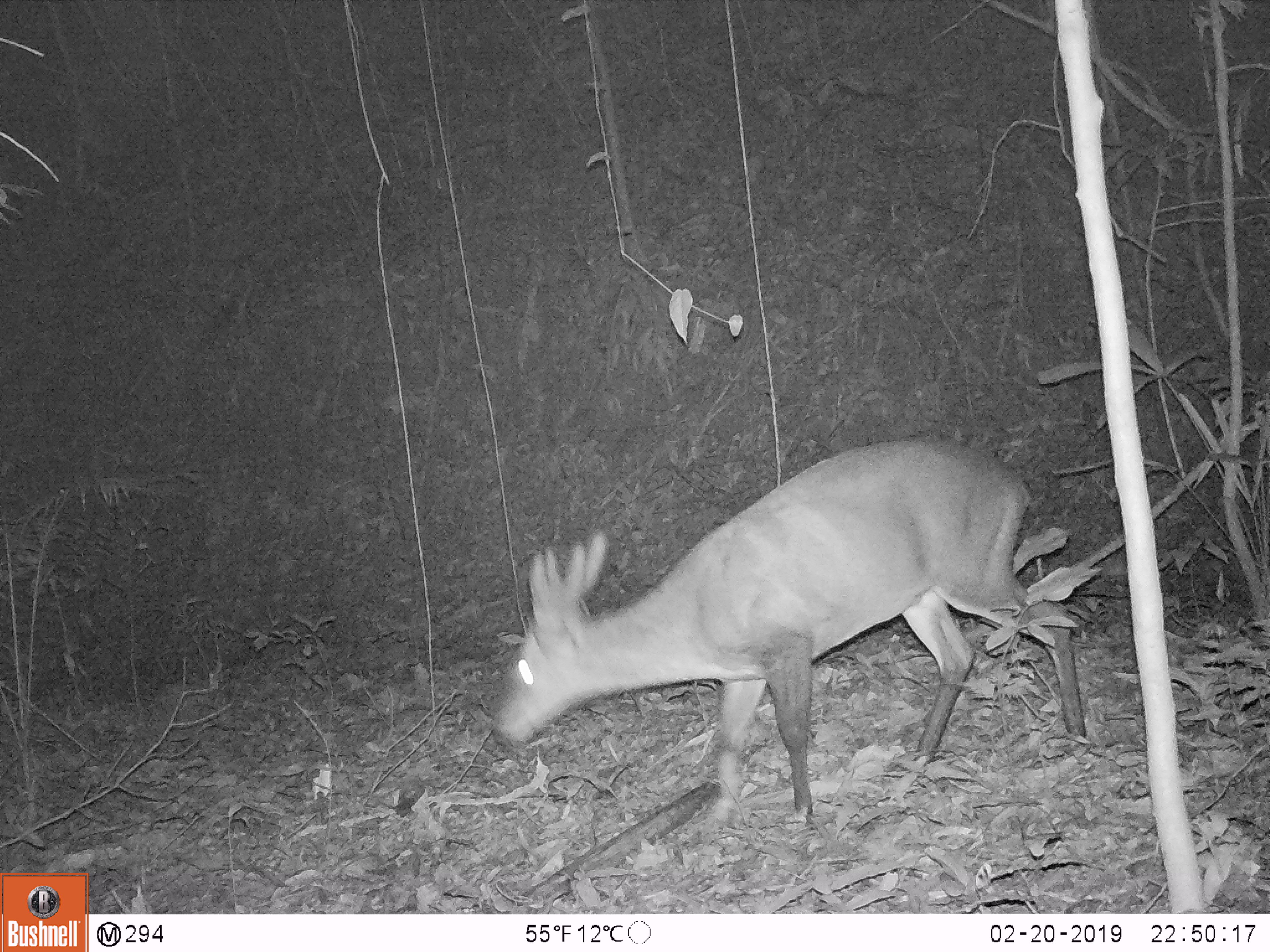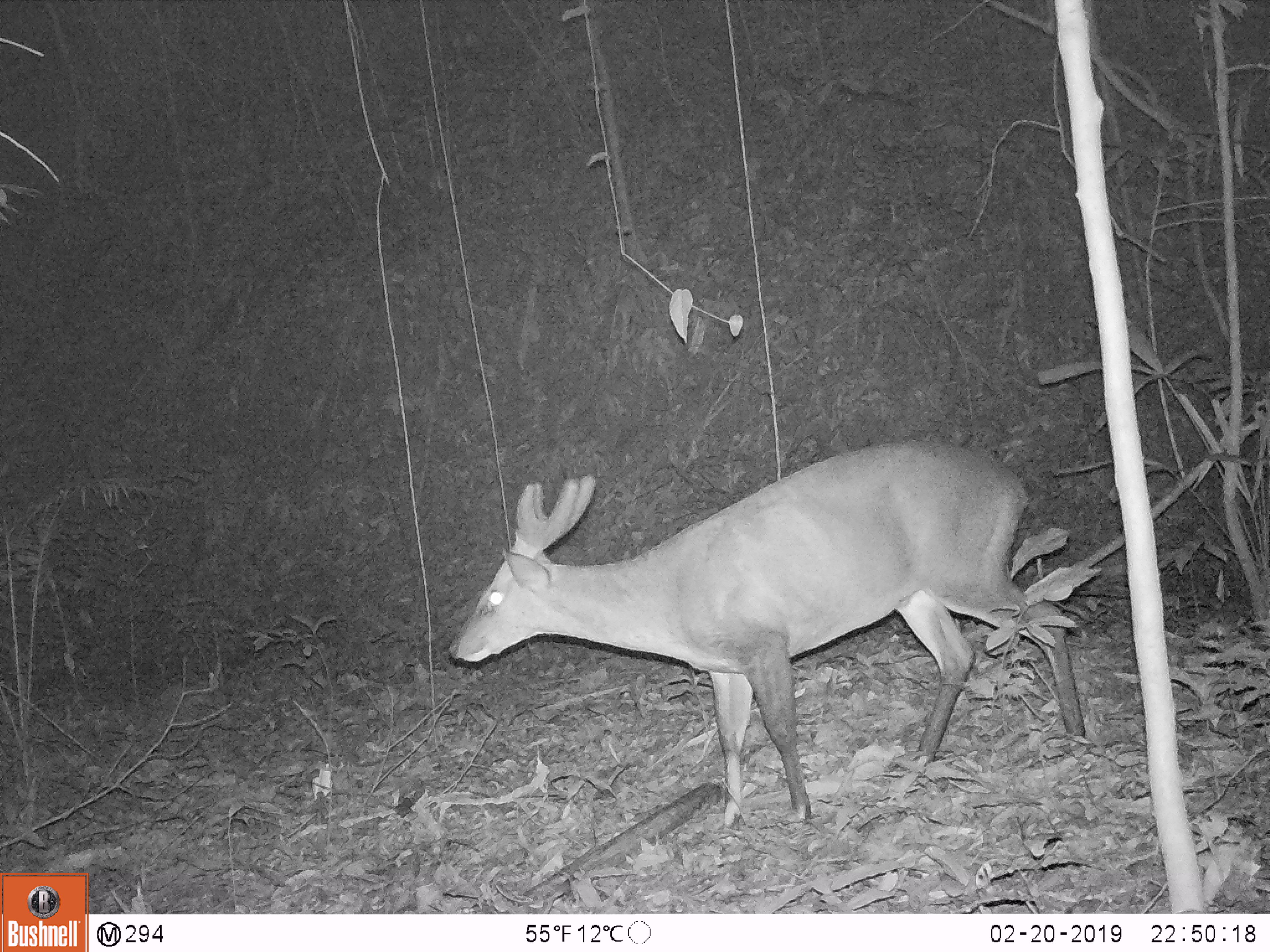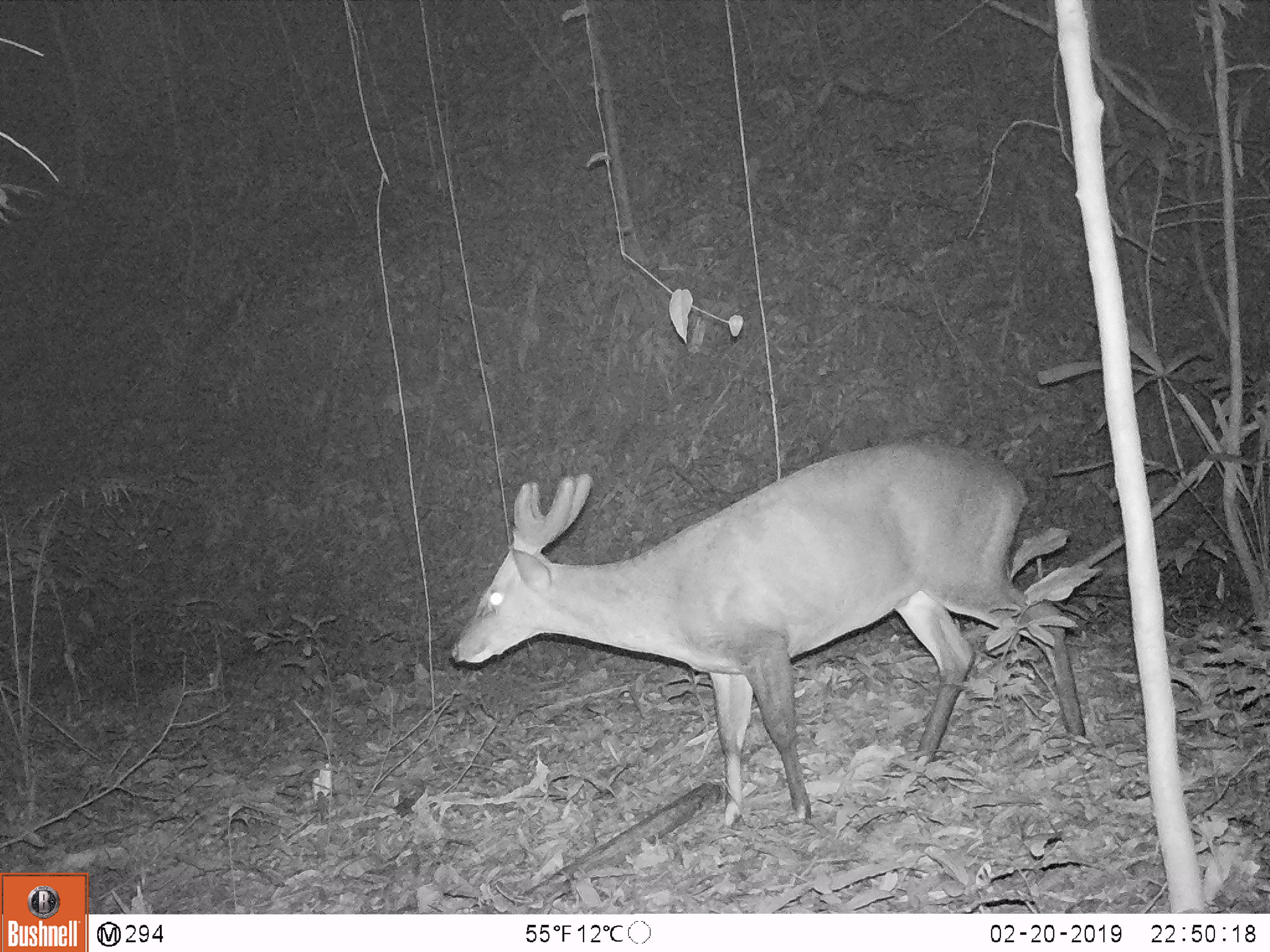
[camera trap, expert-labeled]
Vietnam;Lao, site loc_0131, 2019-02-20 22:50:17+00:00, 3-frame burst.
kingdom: Animalia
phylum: Chordata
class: Mammalia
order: Artiodactyla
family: Cervidae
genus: Muntiacus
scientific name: Muntiacus vuquangensis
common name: large-antlered muntjac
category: large antlered muntjac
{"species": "large antlered muntjac (large-antlered muntjac) (Muntiacus vuquangensis)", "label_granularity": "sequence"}